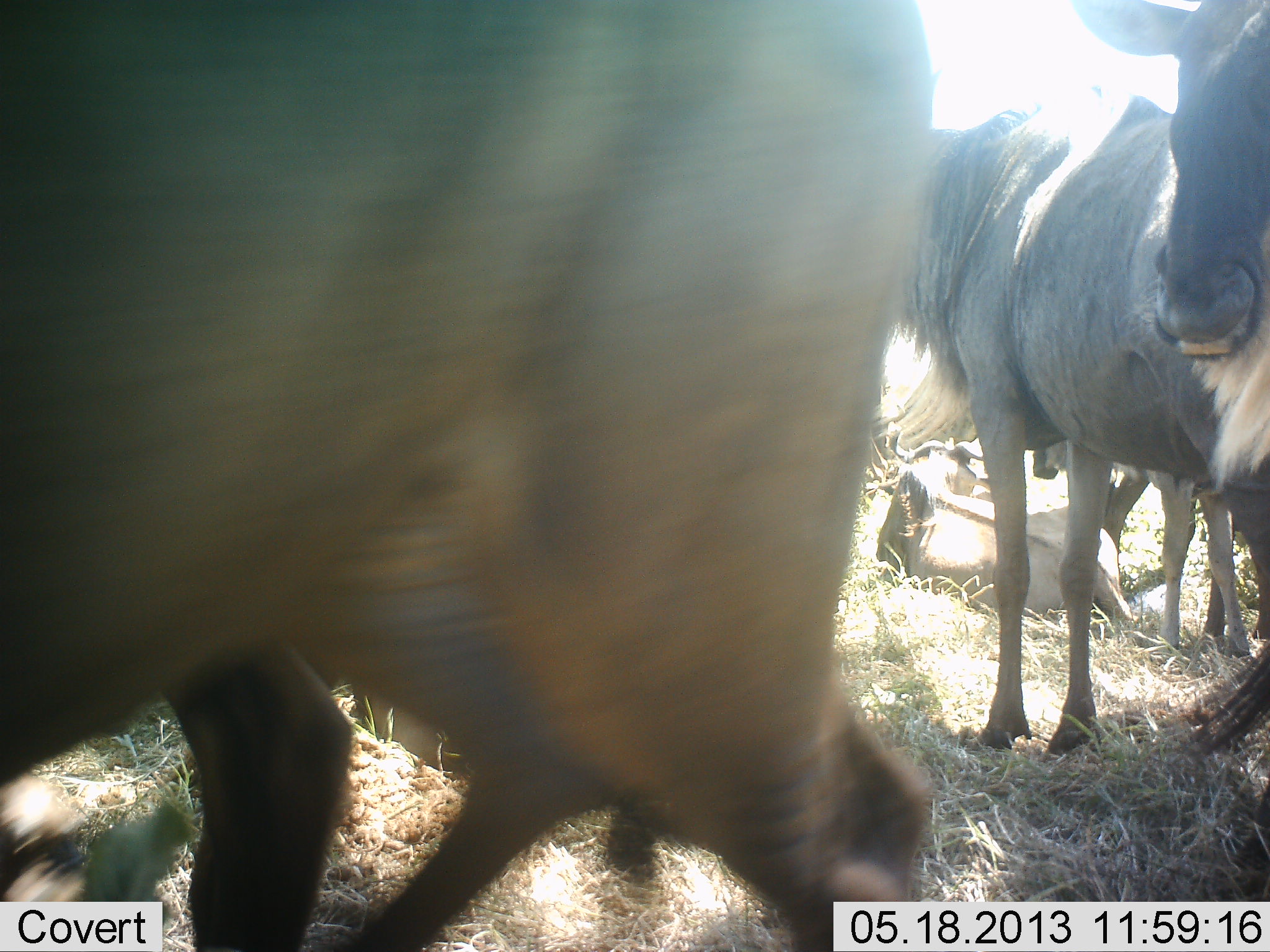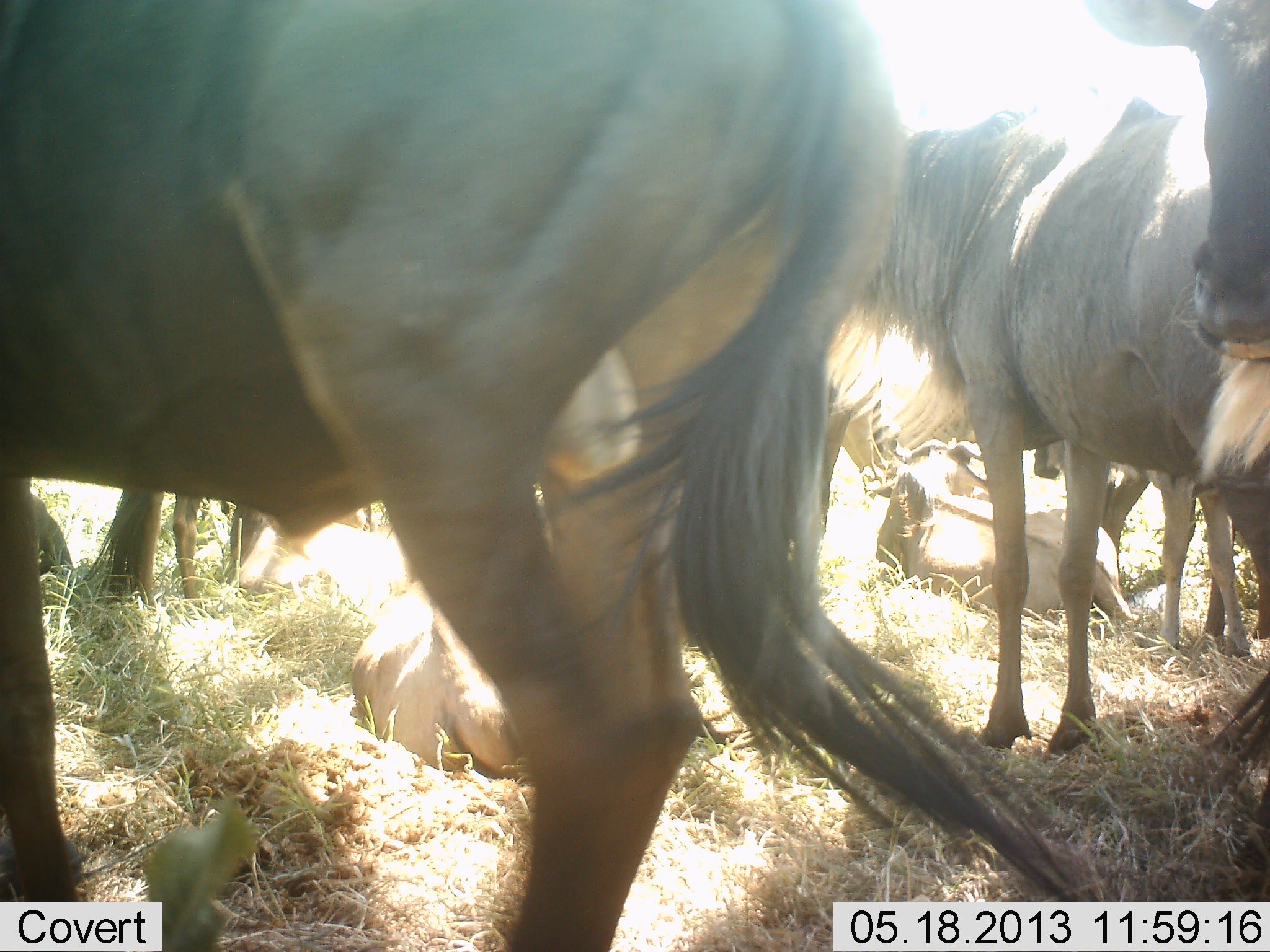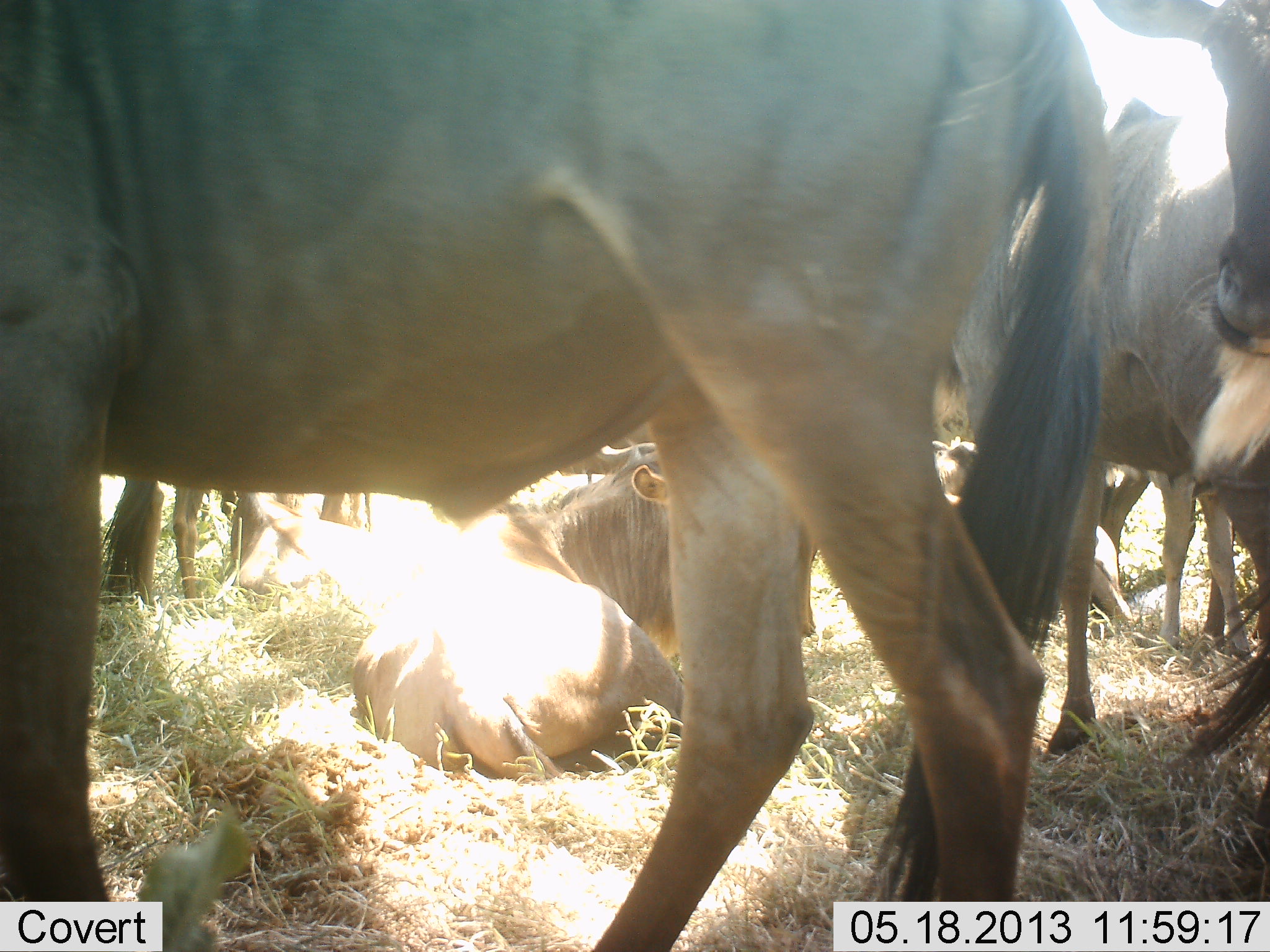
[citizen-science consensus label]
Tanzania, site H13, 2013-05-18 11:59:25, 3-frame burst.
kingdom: Animalia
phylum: Chordata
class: Mammalia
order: Artiodactyla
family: Bovidae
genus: Connochaetes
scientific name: Connochaetes taurinus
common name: blue wildebeest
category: wildebeest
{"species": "wildebeest (blue wildebeest) (Connochaetes taurinus)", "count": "7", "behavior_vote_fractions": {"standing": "85%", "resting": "92%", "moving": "42%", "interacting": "4%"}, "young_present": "8%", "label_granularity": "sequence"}